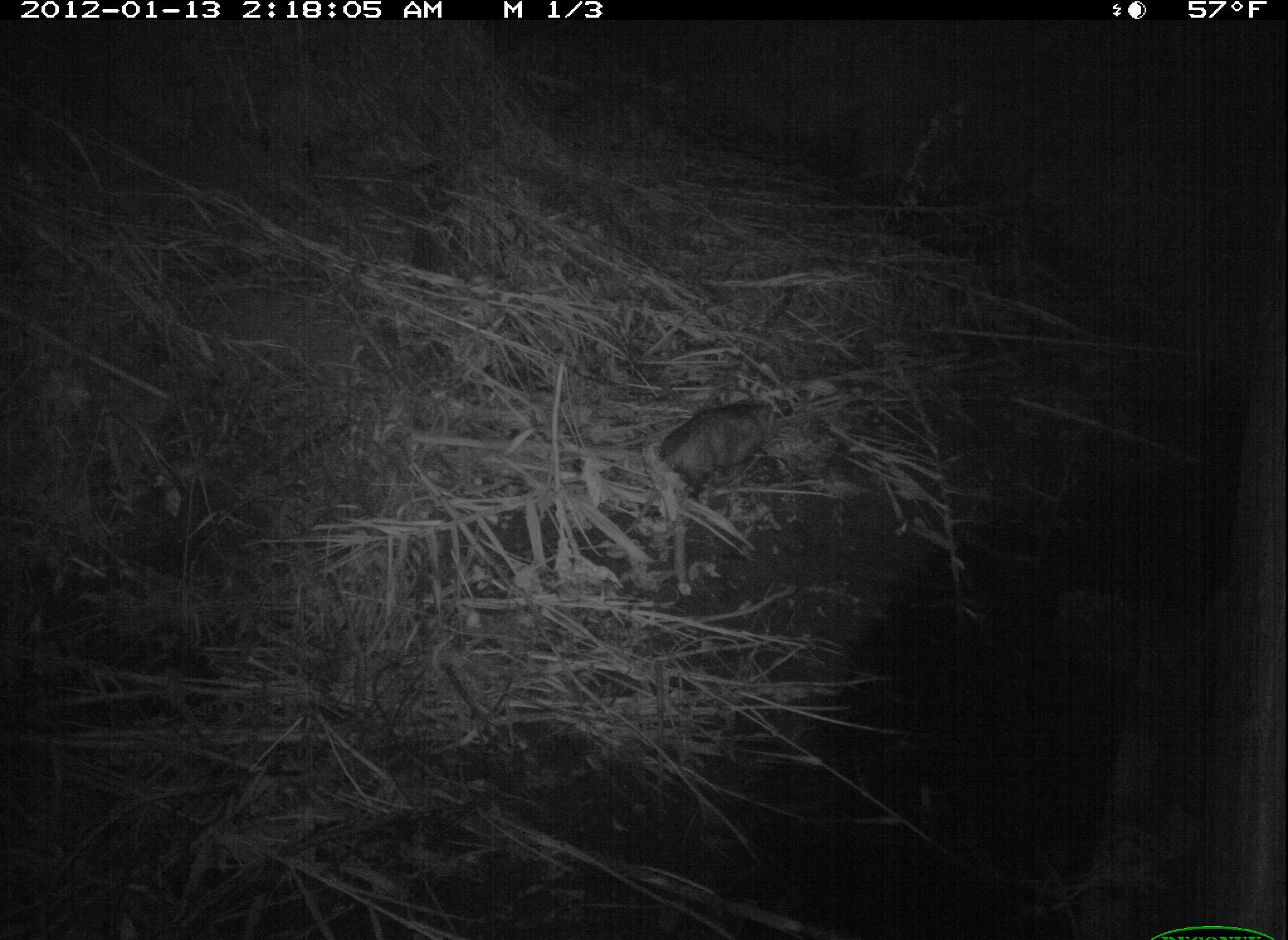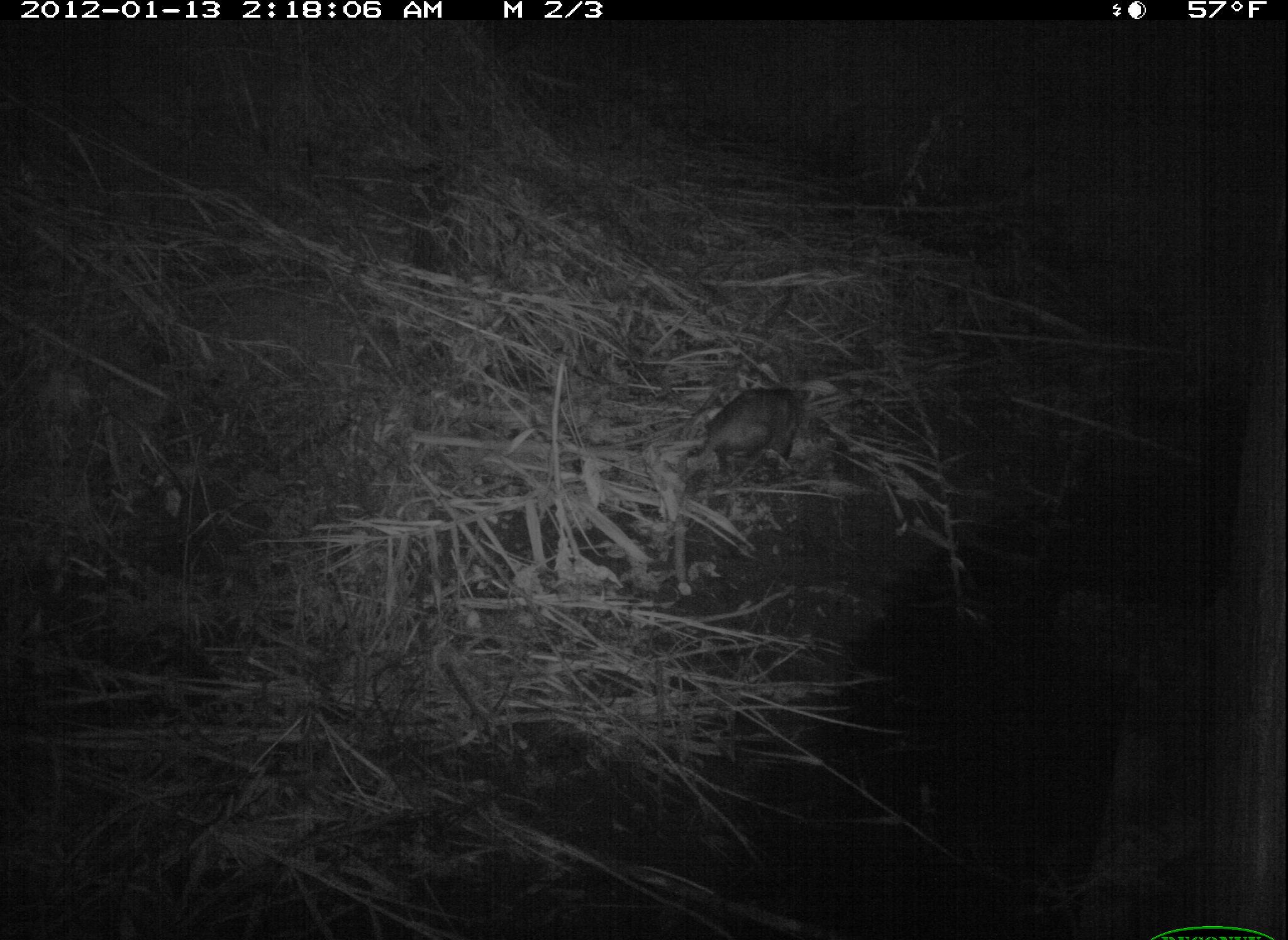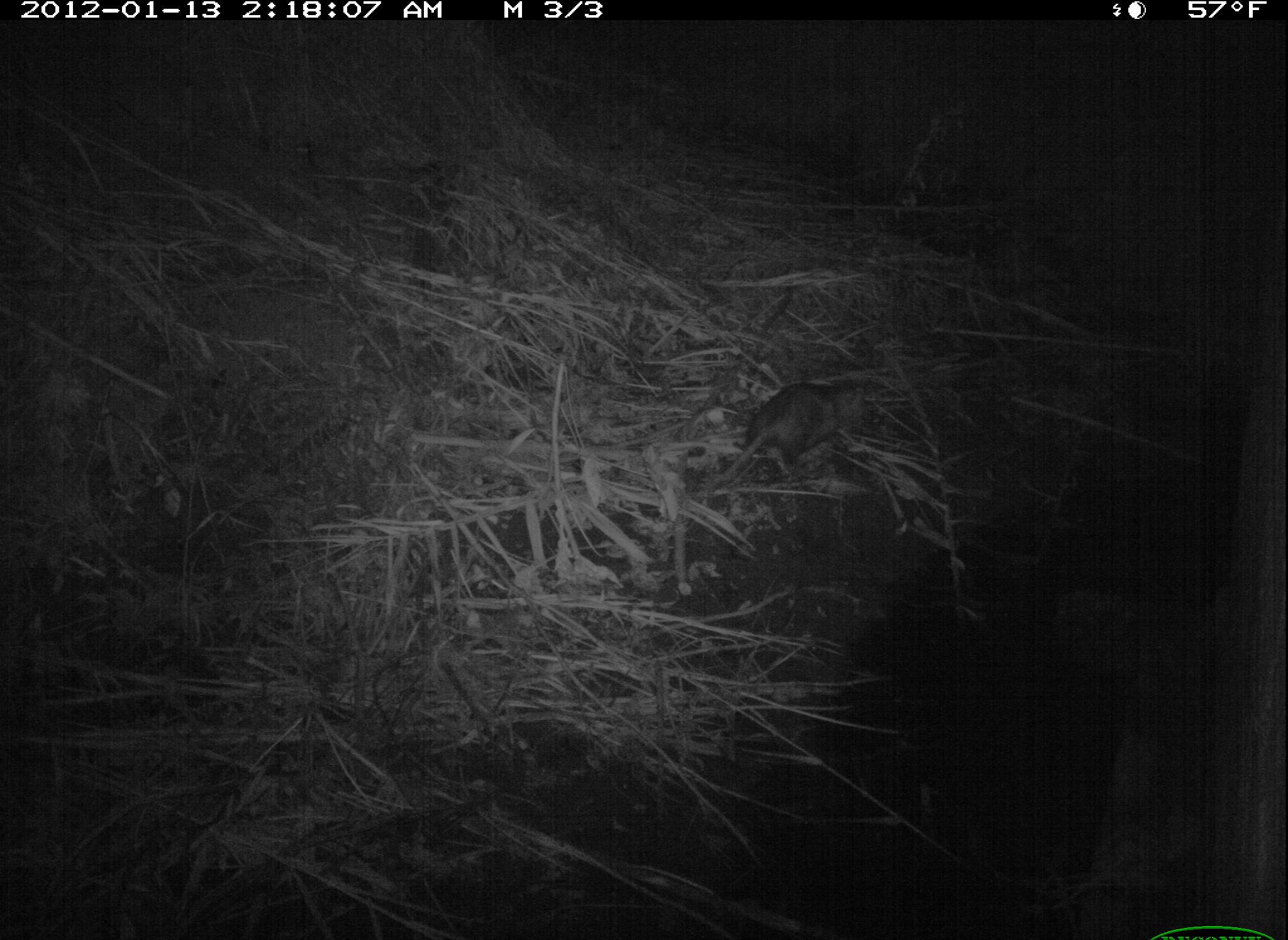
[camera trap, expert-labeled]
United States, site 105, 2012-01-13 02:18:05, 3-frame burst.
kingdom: Animalia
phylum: Chordata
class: Mammalia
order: Didelphimorphia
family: Didelphidae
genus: Didelphis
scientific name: Didelphis virginiana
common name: virginia opossum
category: opossum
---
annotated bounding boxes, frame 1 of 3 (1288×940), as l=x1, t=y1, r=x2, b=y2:
opossum: l=633, t=367, r=795, b=517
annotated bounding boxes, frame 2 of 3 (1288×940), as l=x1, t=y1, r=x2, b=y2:
opossum: l=683, t=372, r=832, b=501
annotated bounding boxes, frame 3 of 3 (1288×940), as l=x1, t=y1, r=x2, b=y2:
opossum: l=696, t=366, r=898, b=511